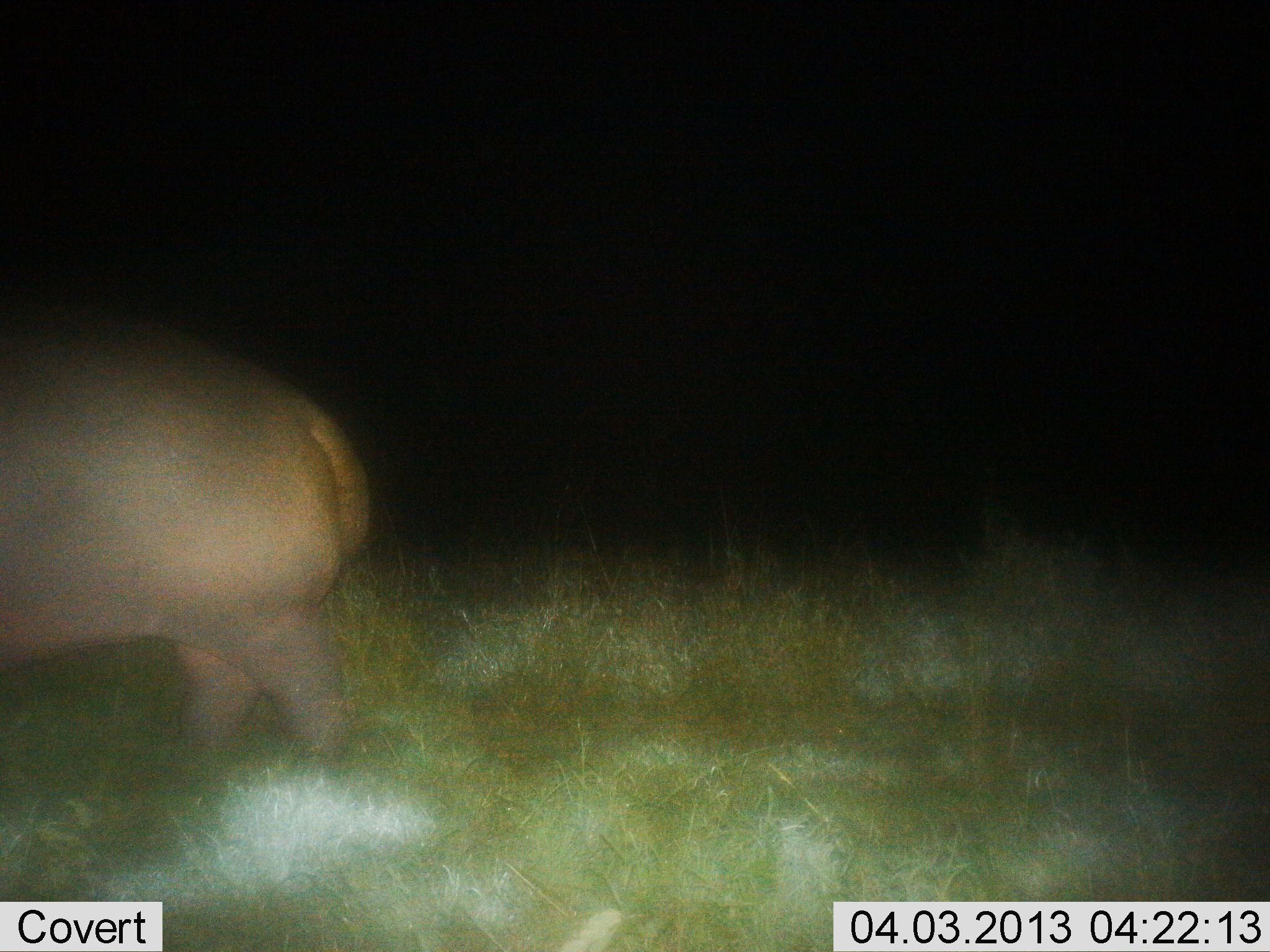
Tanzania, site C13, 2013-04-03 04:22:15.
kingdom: Animalia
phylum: Chordata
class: Mammalia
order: Artiodactyla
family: Hippopotamidae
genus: Hippopotamus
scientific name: Hippopotamus amphibius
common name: hippopotamus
Hippopotamus (Hippopotamus amphibius), count 1. Behavior (volunteer vote fractions): standing 29%, resting 0%, moving 73%, interacting 0%. Young present (vote fraction): 0%. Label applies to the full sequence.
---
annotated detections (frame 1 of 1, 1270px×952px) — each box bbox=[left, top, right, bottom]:
animal: bbox=[0, 294, 375, 769]